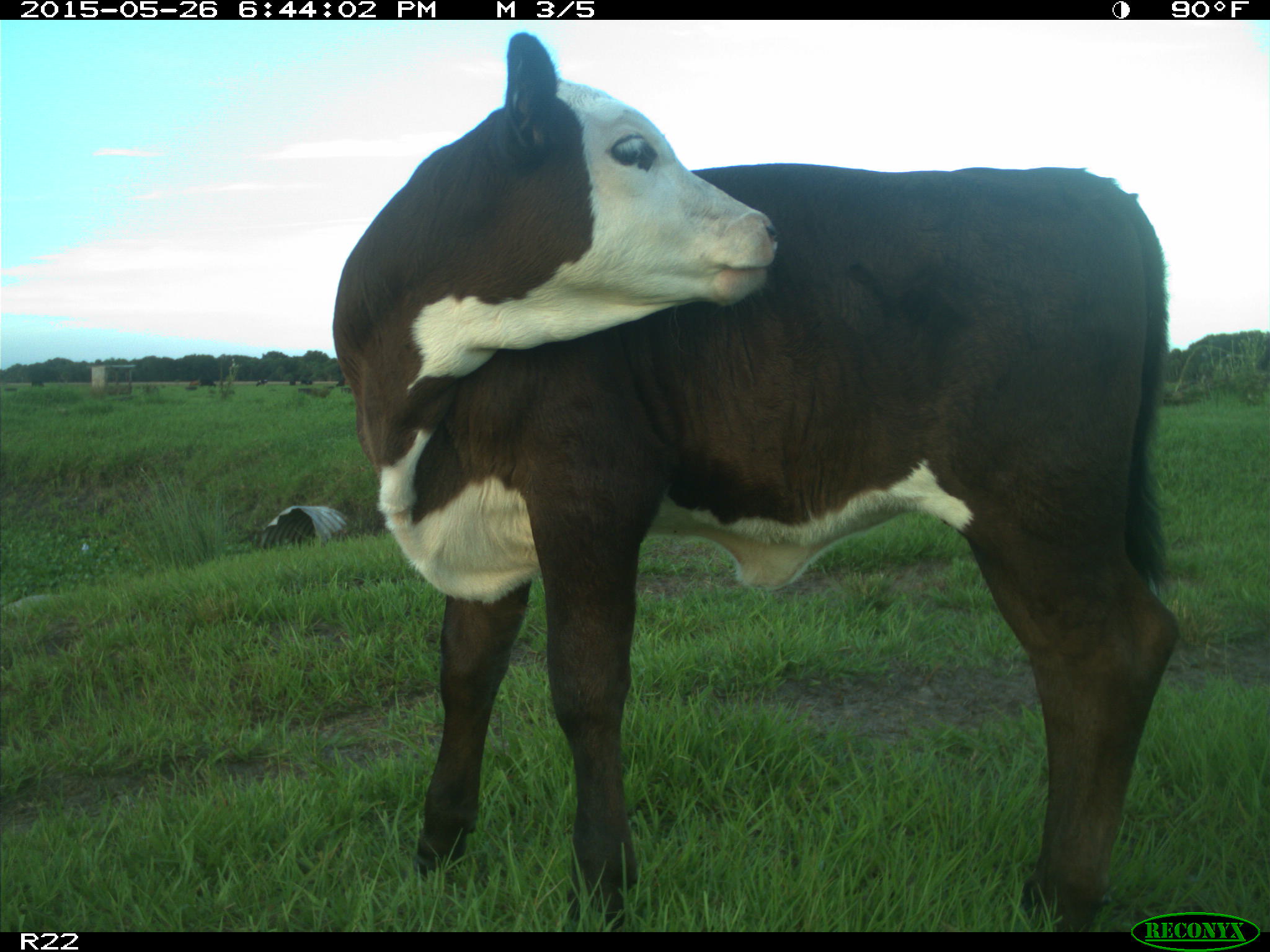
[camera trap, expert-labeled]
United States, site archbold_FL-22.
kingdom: Animalia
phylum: Chordata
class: Mammalia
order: Artiodactyla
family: Bovidae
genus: Bos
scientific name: Bos taurus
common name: domestic cow